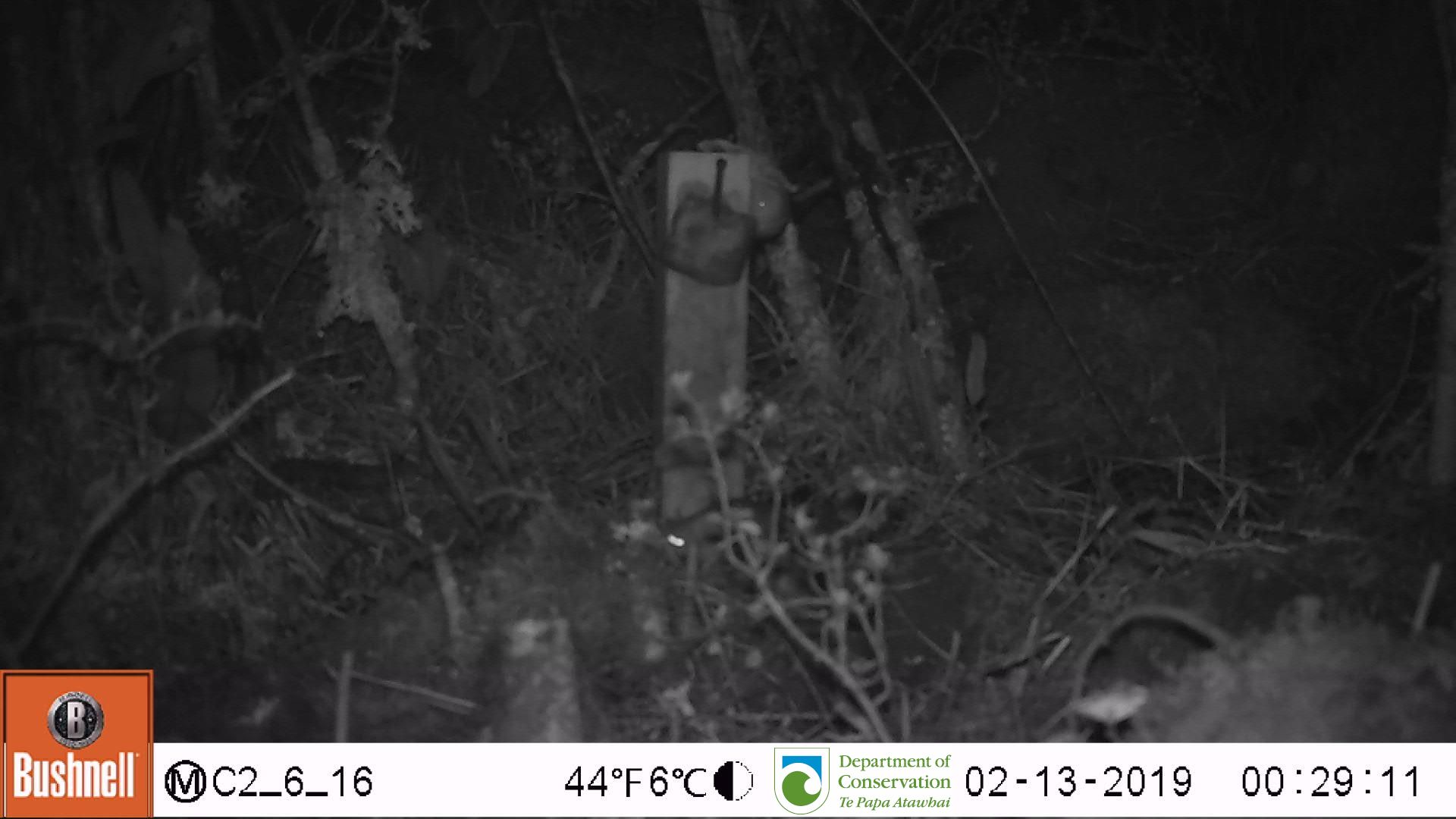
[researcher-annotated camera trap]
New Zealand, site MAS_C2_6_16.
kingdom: Animalia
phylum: Chordata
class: Mammalia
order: Rodentia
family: Muridae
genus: Mus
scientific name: Mus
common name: mouse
Mouse (Mus).